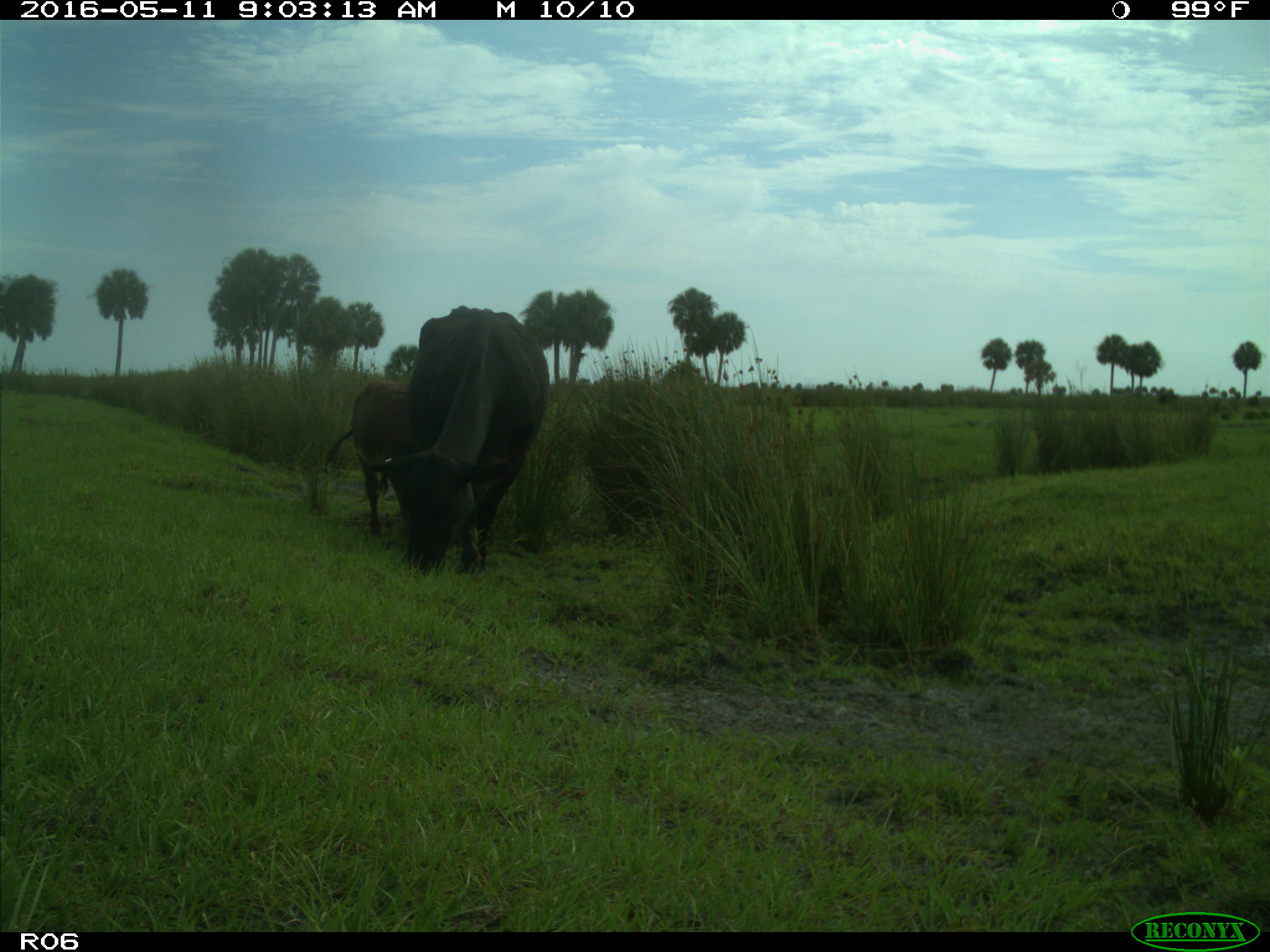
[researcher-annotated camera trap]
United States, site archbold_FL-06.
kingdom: Animalia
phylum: Chordata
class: Mammalia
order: Artiodactyla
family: Bovidae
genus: Bos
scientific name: Bos taurus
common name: domestic cow